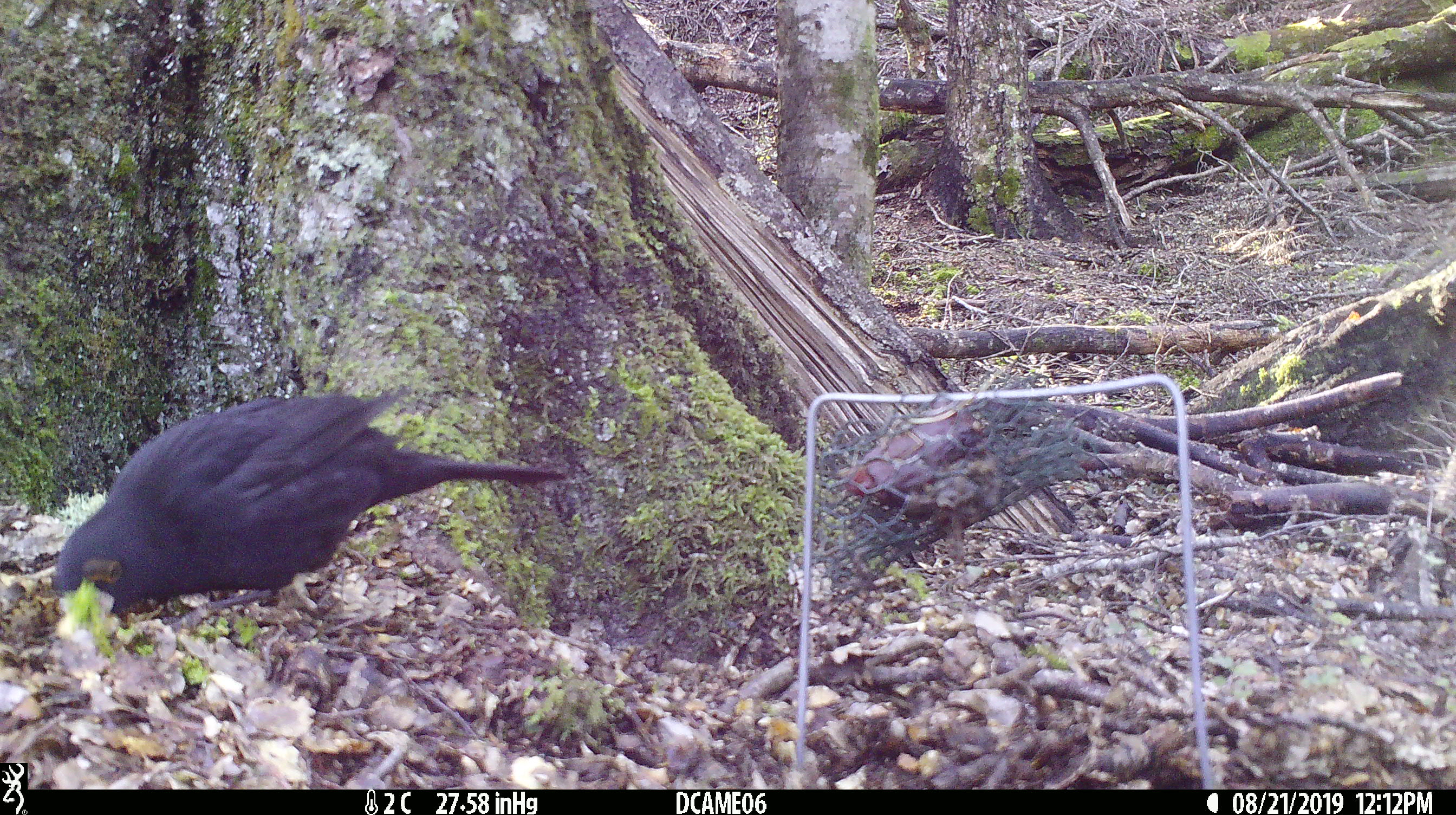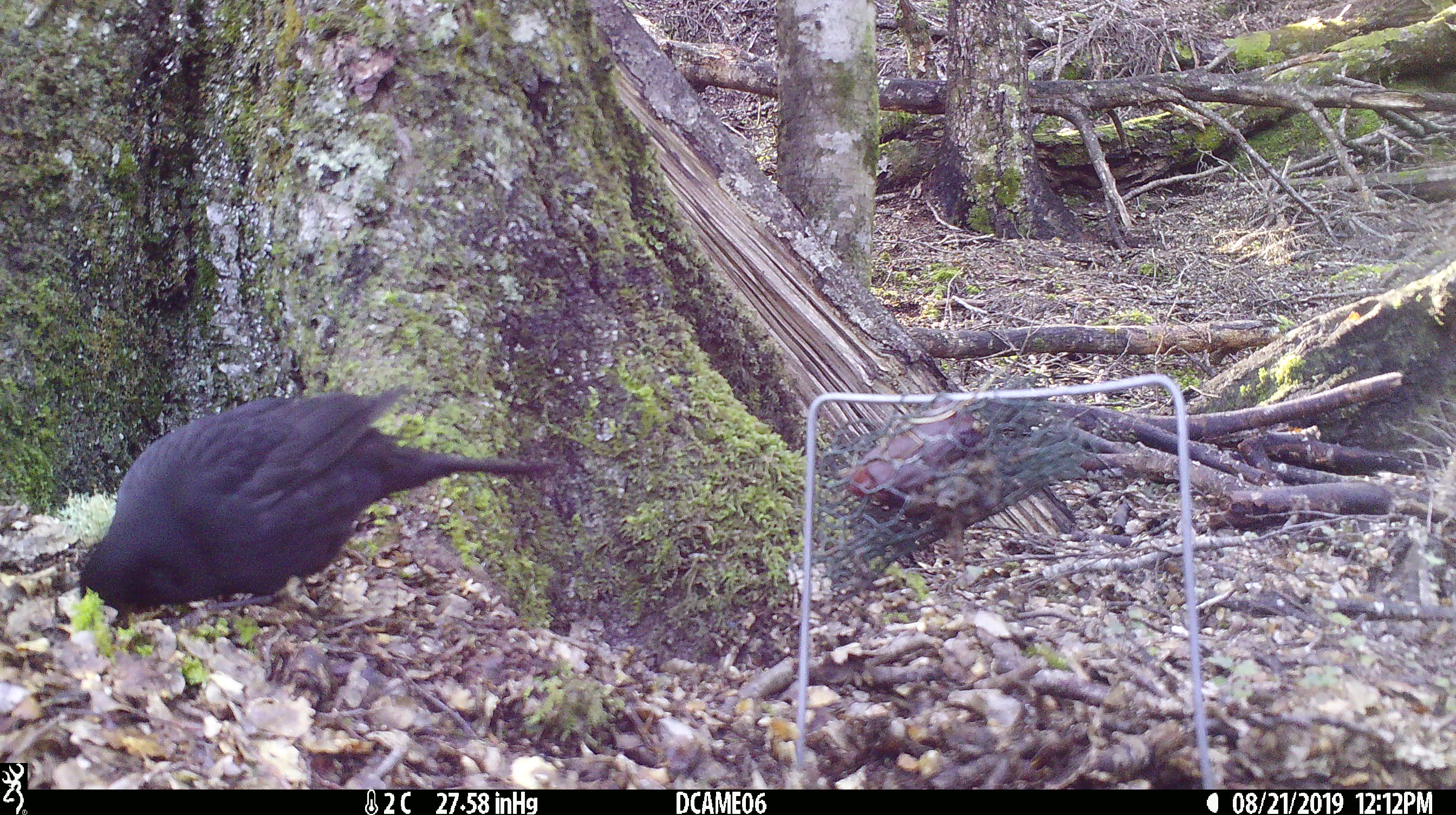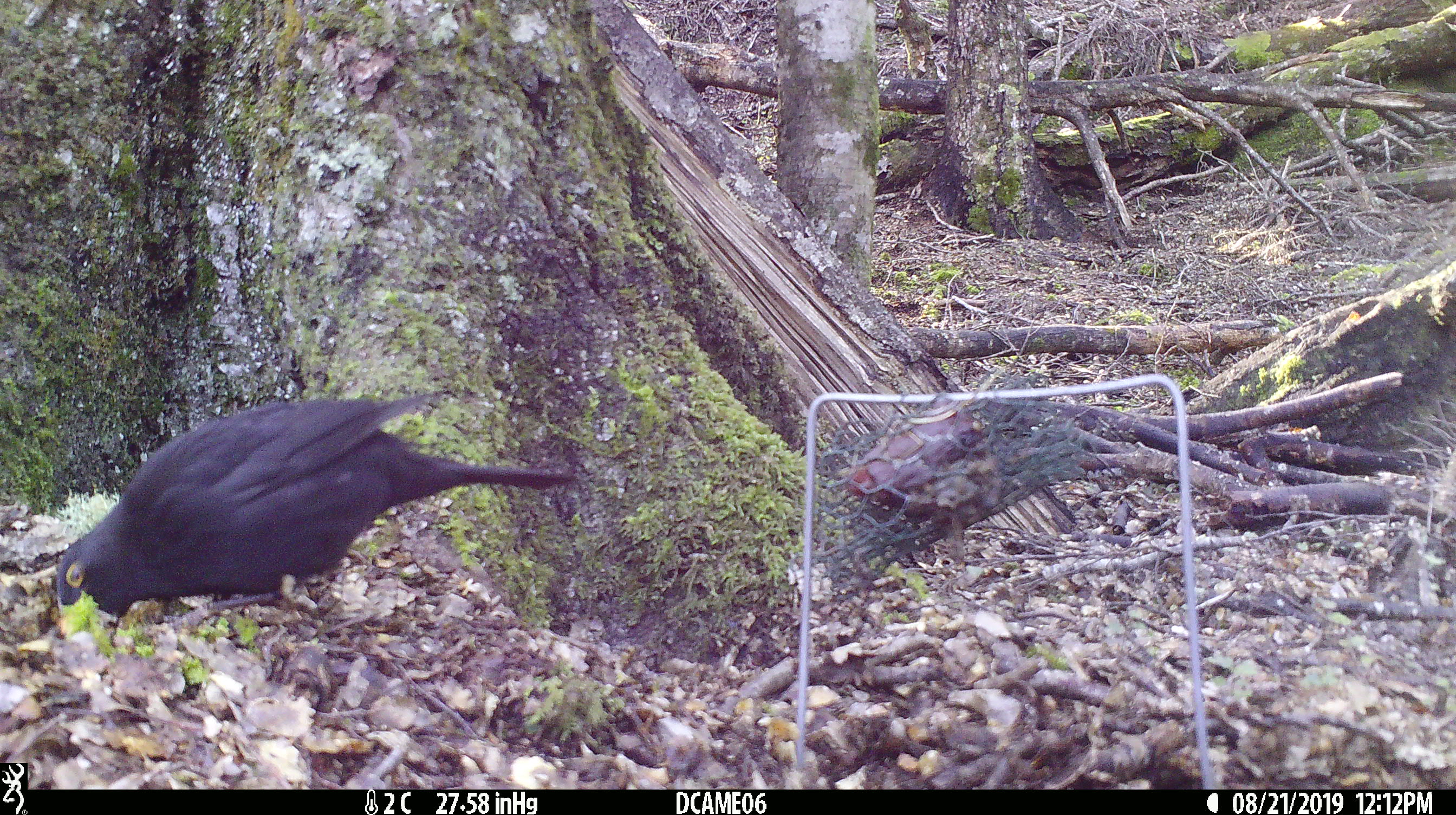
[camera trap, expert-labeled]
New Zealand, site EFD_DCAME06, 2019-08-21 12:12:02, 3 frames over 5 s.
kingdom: Animalia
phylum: Chordata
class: Aves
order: Passeriformes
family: Turdidae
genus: Turdus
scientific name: Turdus merula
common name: eurasian blackbird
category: blackbird